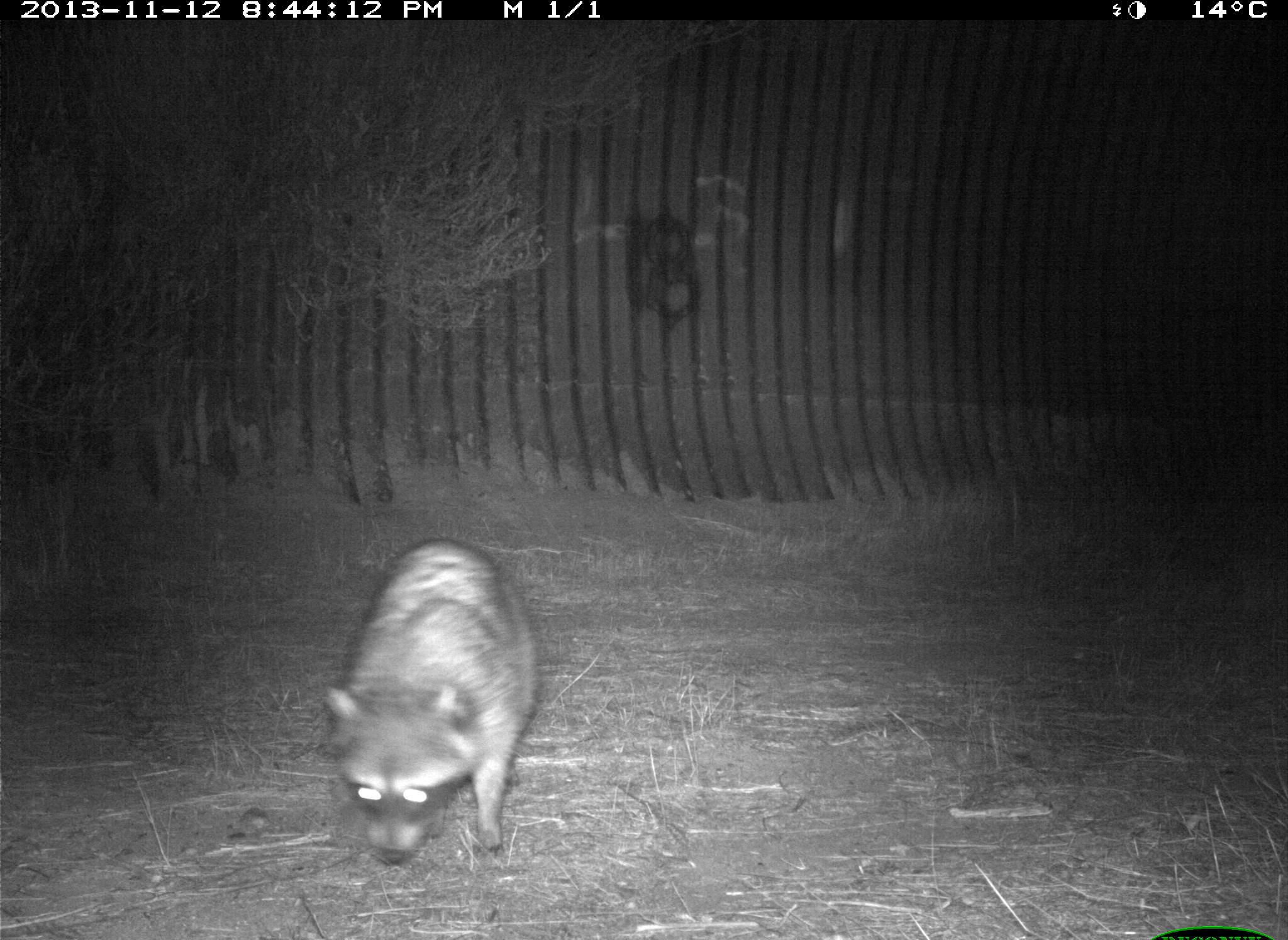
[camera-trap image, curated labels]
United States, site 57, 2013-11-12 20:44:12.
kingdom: Animalia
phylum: Chordata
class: Mammalia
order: Carnivora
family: Procyonidae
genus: Procyon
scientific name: Procyon lotor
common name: raccoon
Raccoon (Procyon lotor).